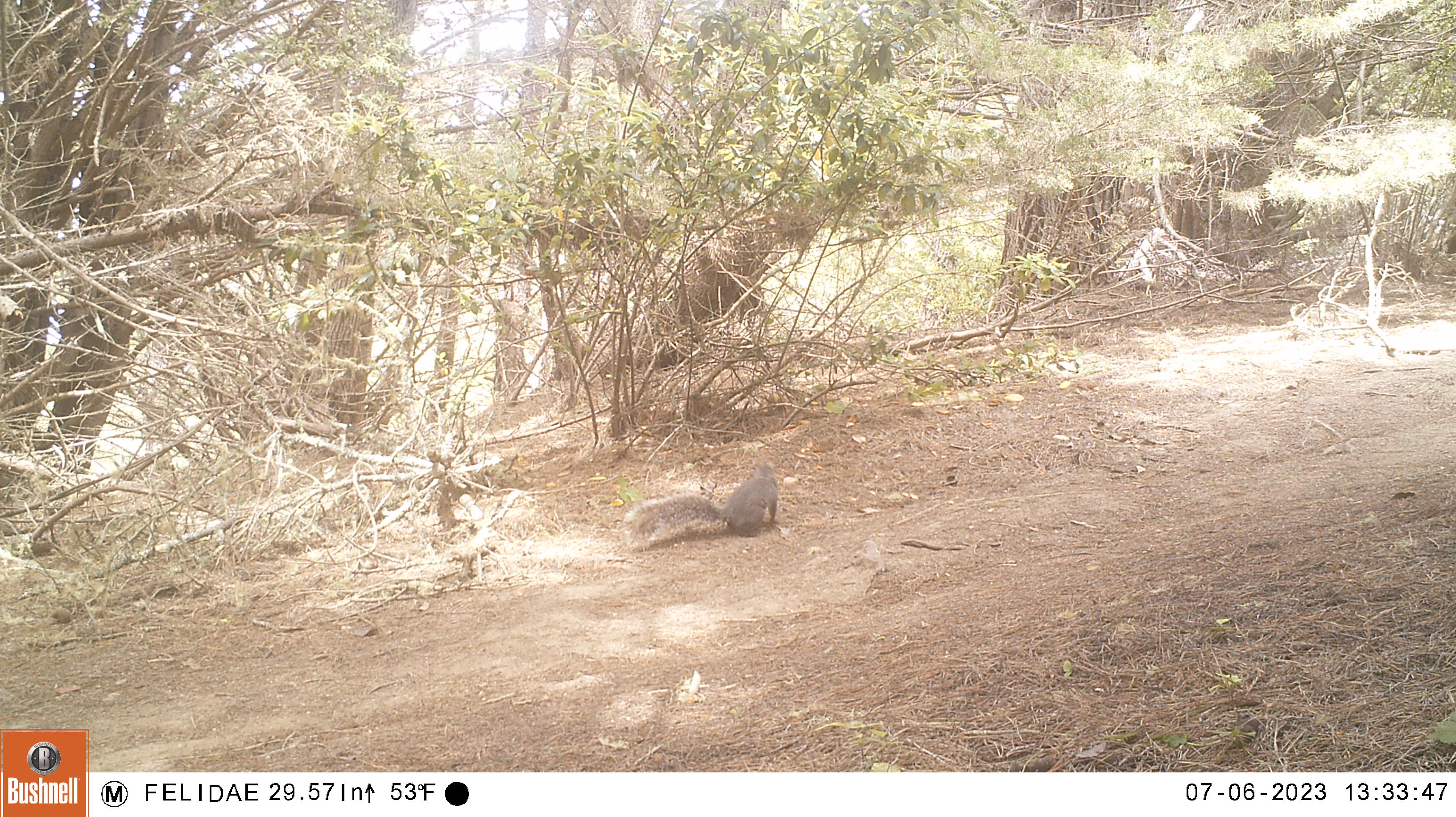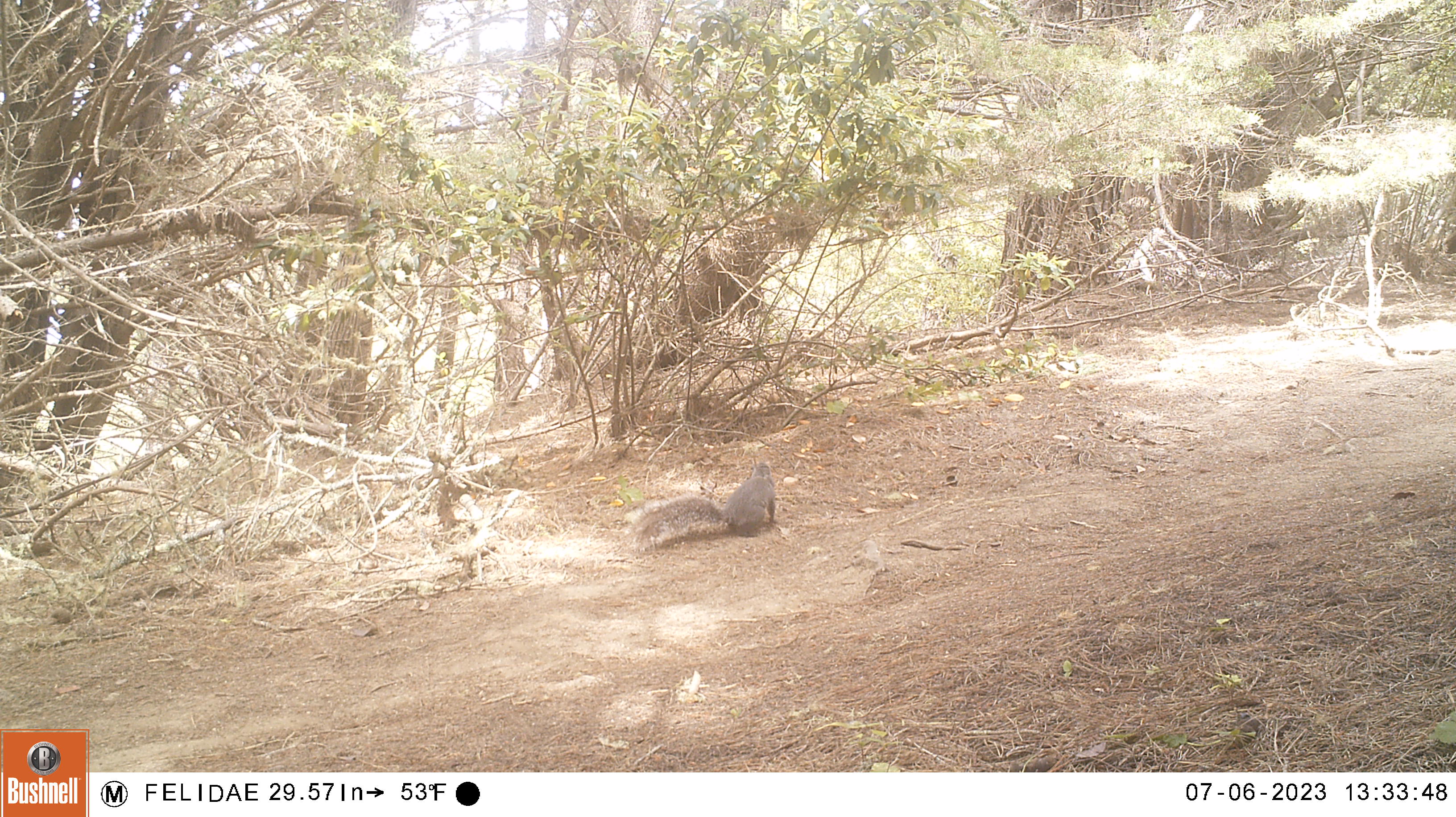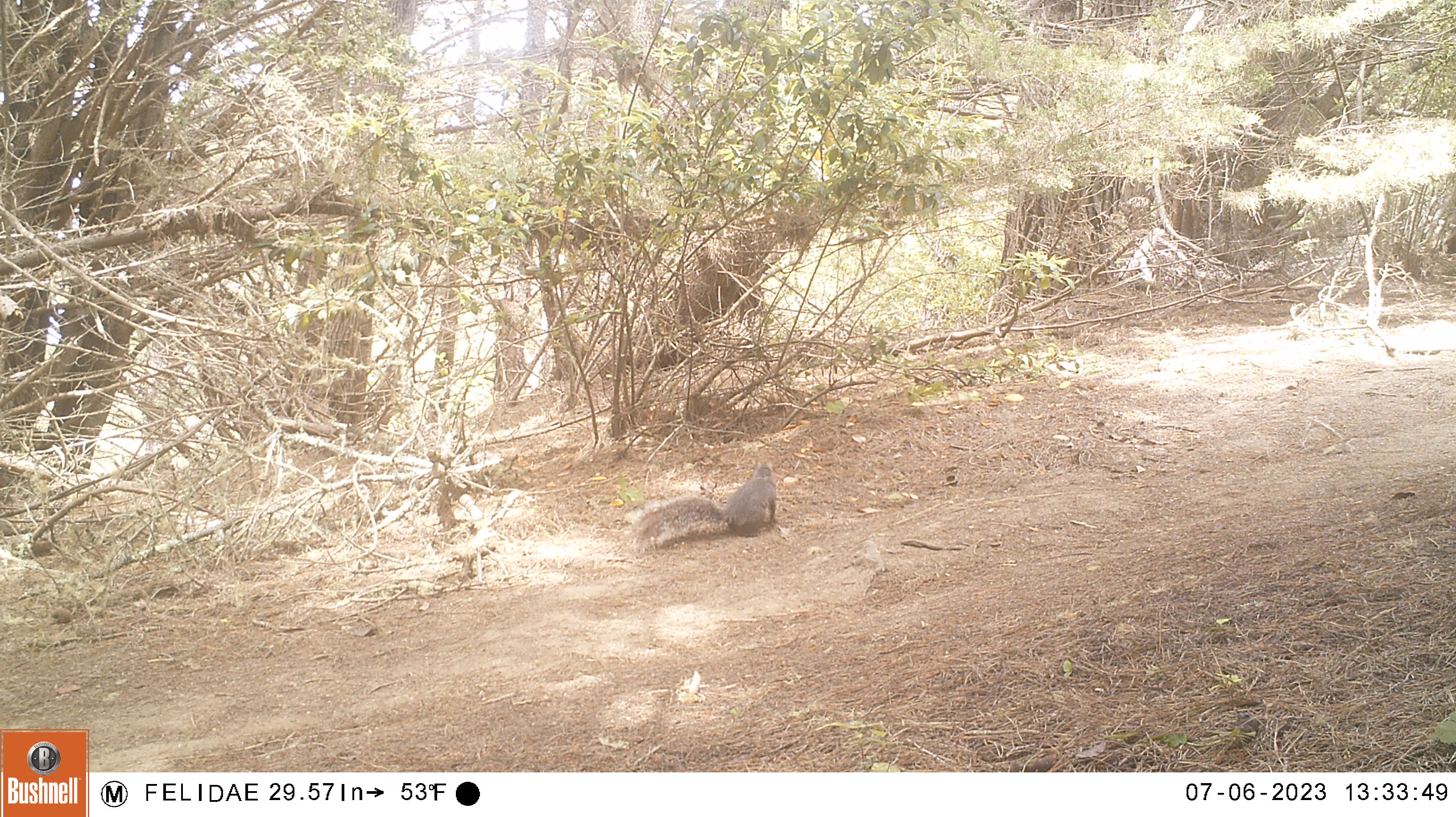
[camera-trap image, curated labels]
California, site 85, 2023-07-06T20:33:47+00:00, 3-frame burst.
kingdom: Animalia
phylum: Chordata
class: Mammalia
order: Rodentia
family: Sciuridae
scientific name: Sciuridae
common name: squirrel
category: unknown squirrel